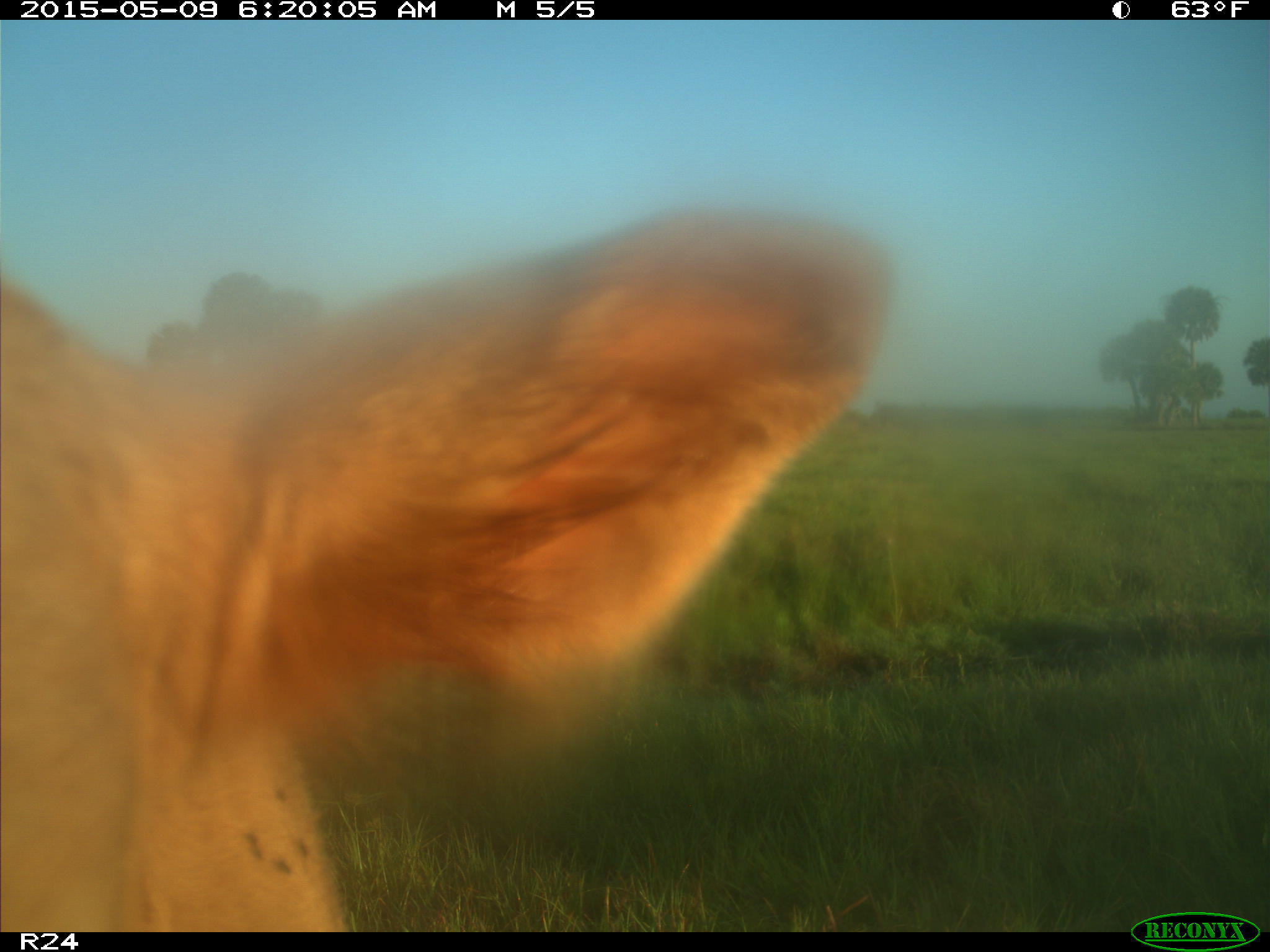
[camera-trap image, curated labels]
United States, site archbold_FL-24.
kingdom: Animalia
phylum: Chordata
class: Mammalia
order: Artiodactyla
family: Bovidae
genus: Bos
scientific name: Bos taurus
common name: domestic cow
Bos taurus (domestic cow).